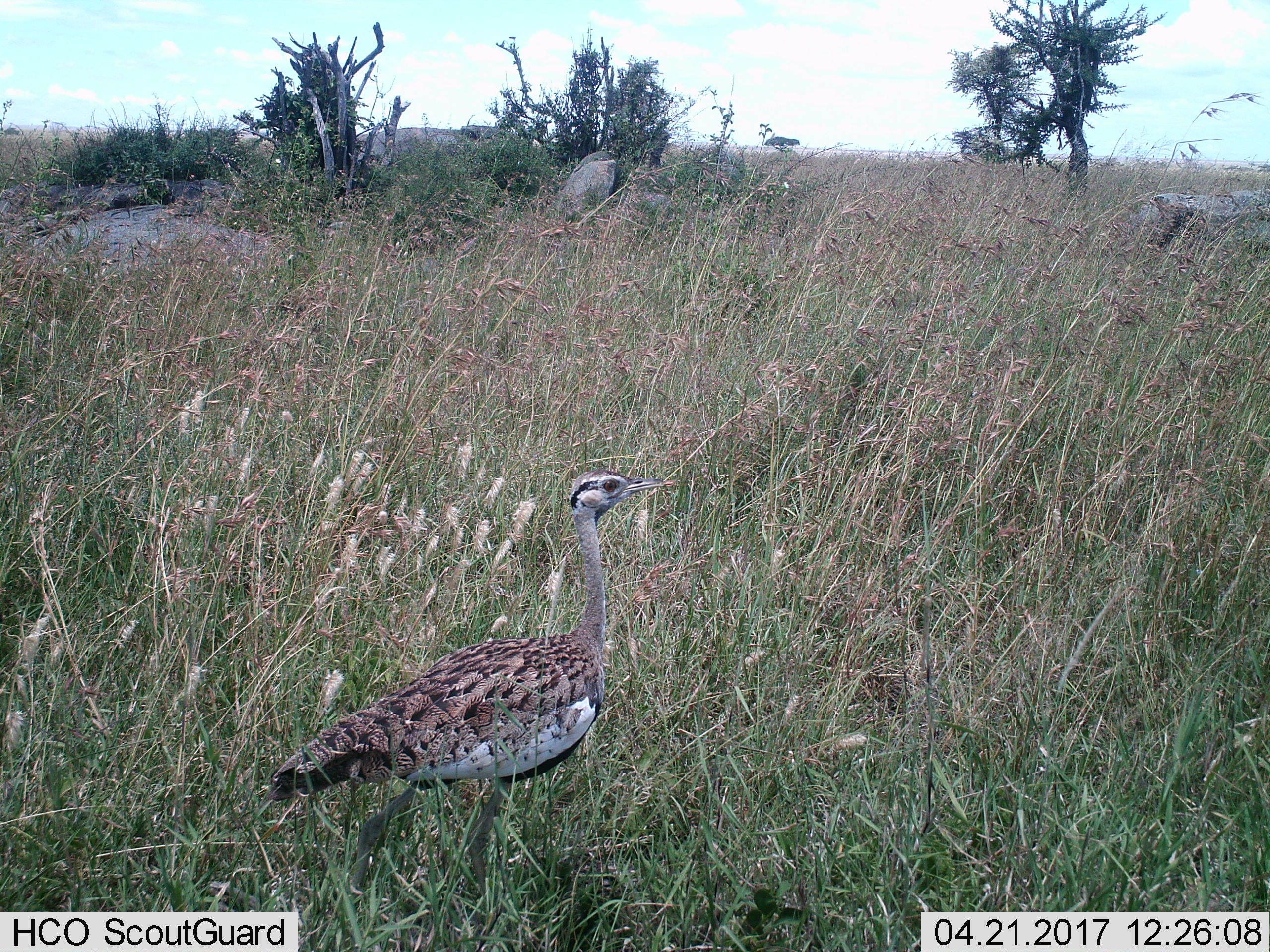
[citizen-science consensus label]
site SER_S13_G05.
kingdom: Animalia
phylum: Chordata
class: Aves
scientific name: Aves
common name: bird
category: birdother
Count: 1.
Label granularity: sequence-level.